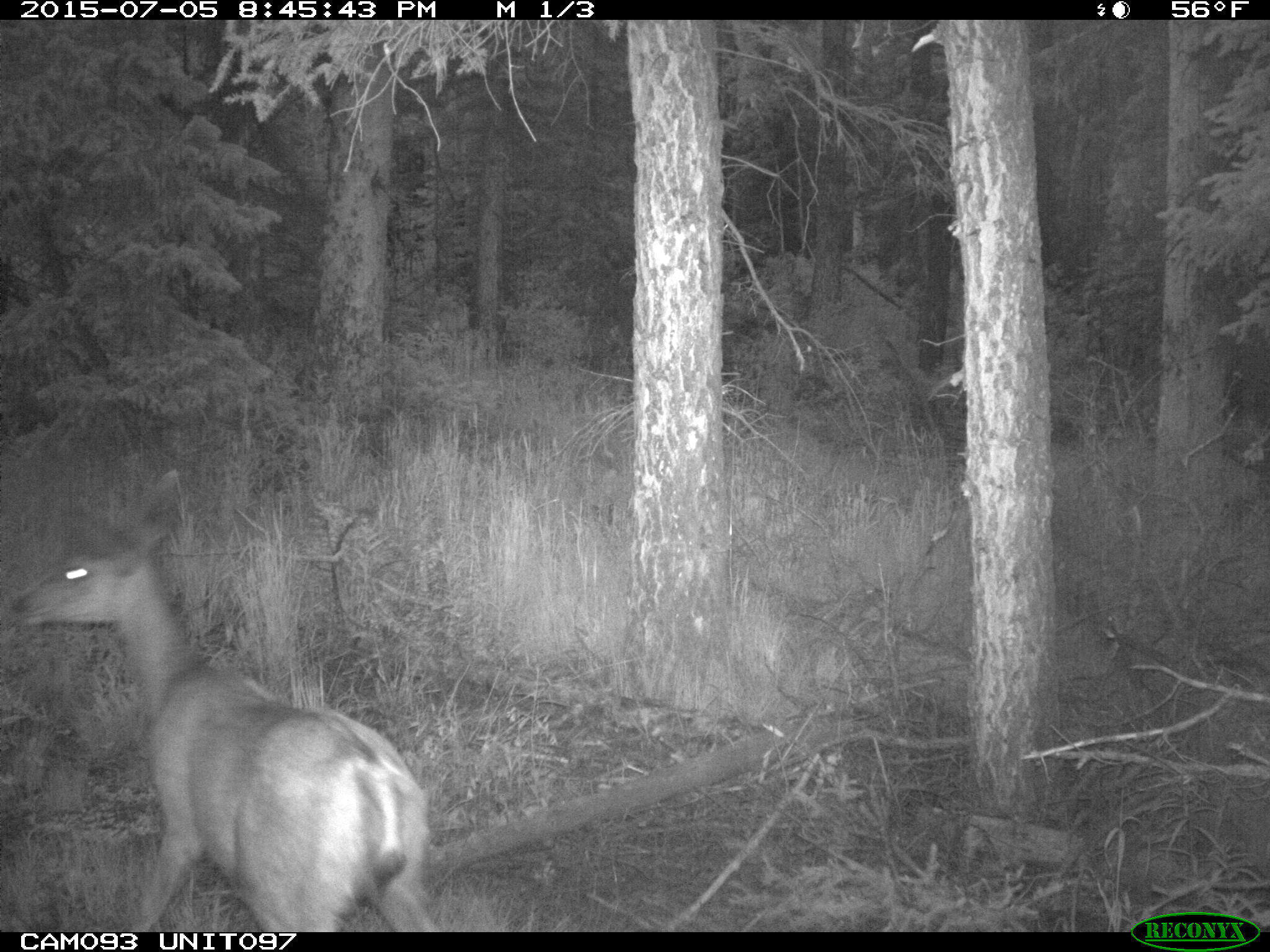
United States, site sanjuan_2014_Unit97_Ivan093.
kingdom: Animalia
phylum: Chordata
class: Mammalia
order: Artiodactyla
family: Cervidae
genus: Odocoileus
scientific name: Odocoileus hemionus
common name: mule deer